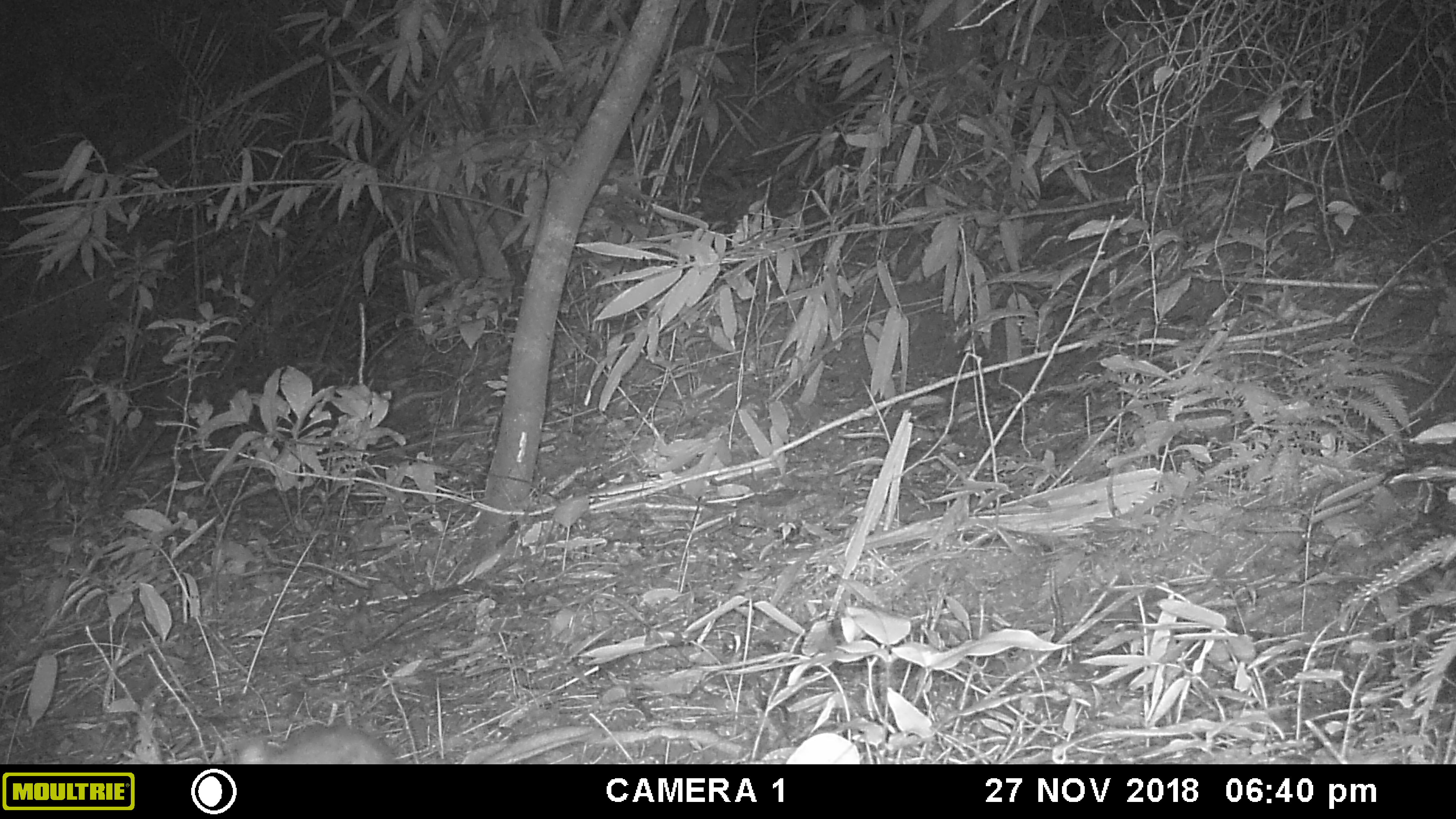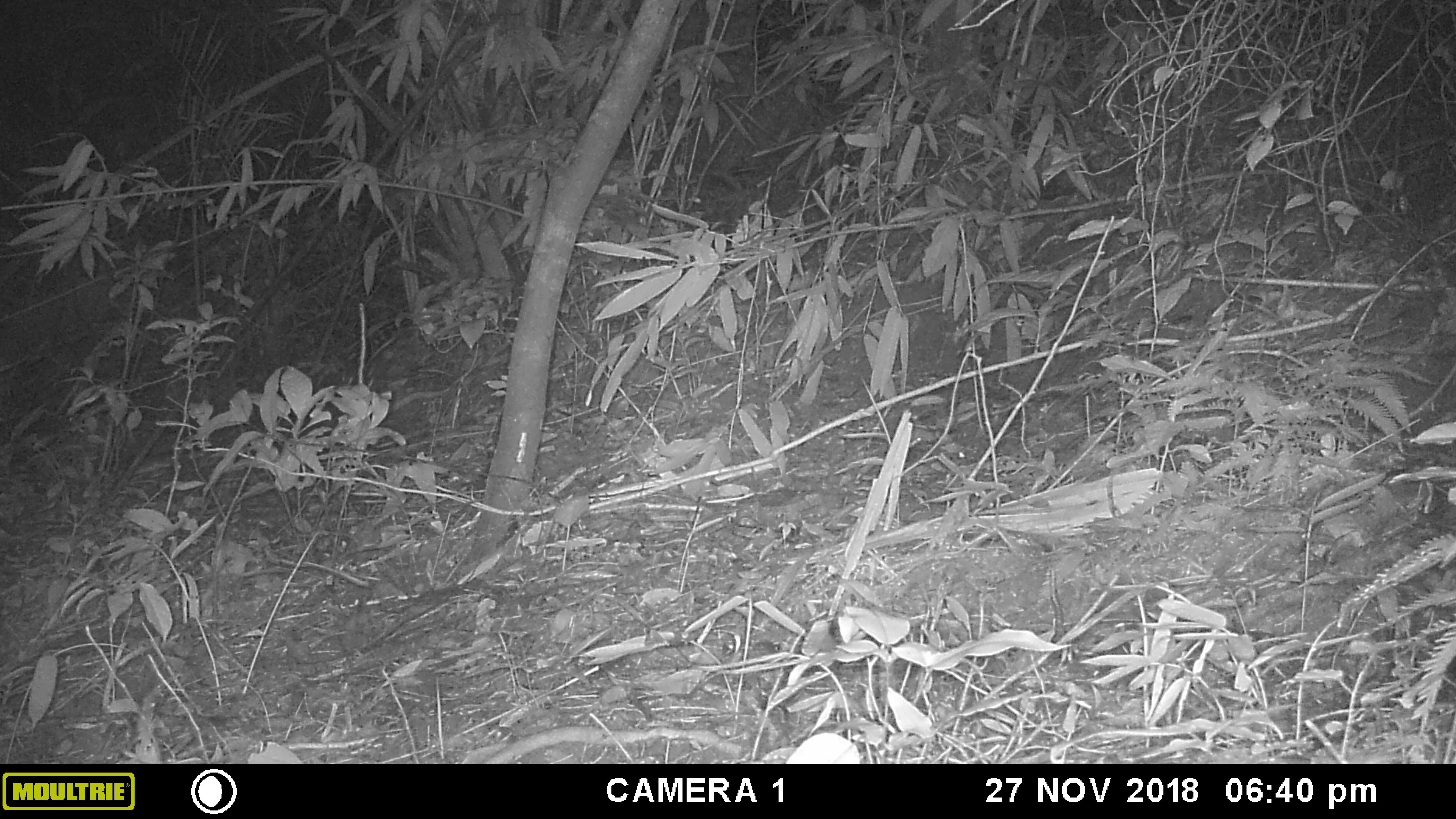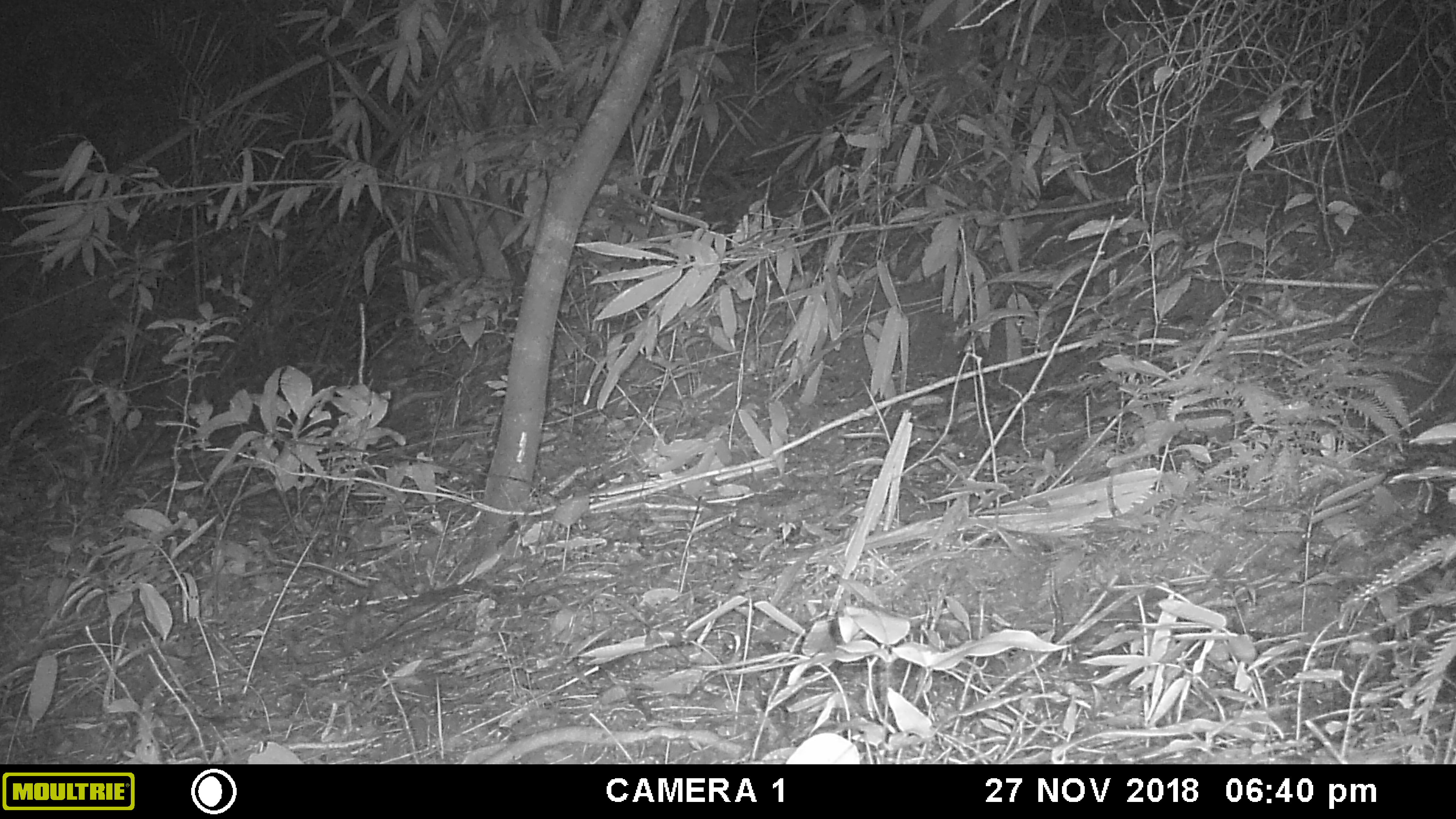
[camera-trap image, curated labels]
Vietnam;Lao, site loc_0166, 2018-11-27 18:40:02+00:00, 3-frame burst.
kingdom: Animalia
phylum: Chordata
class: Mammalia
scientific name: Mammalia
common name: mammal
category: unidentified small mammal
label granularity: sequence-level